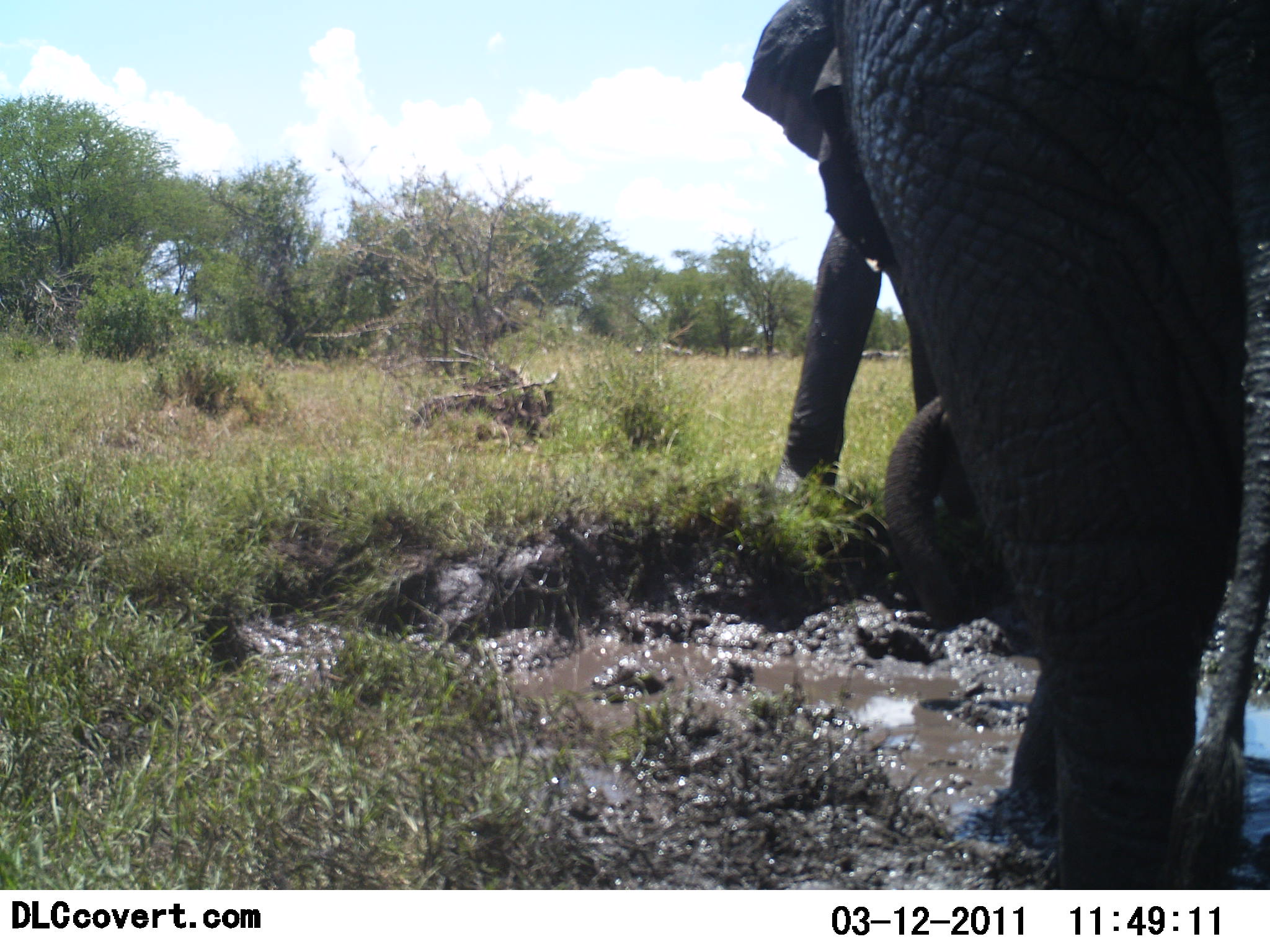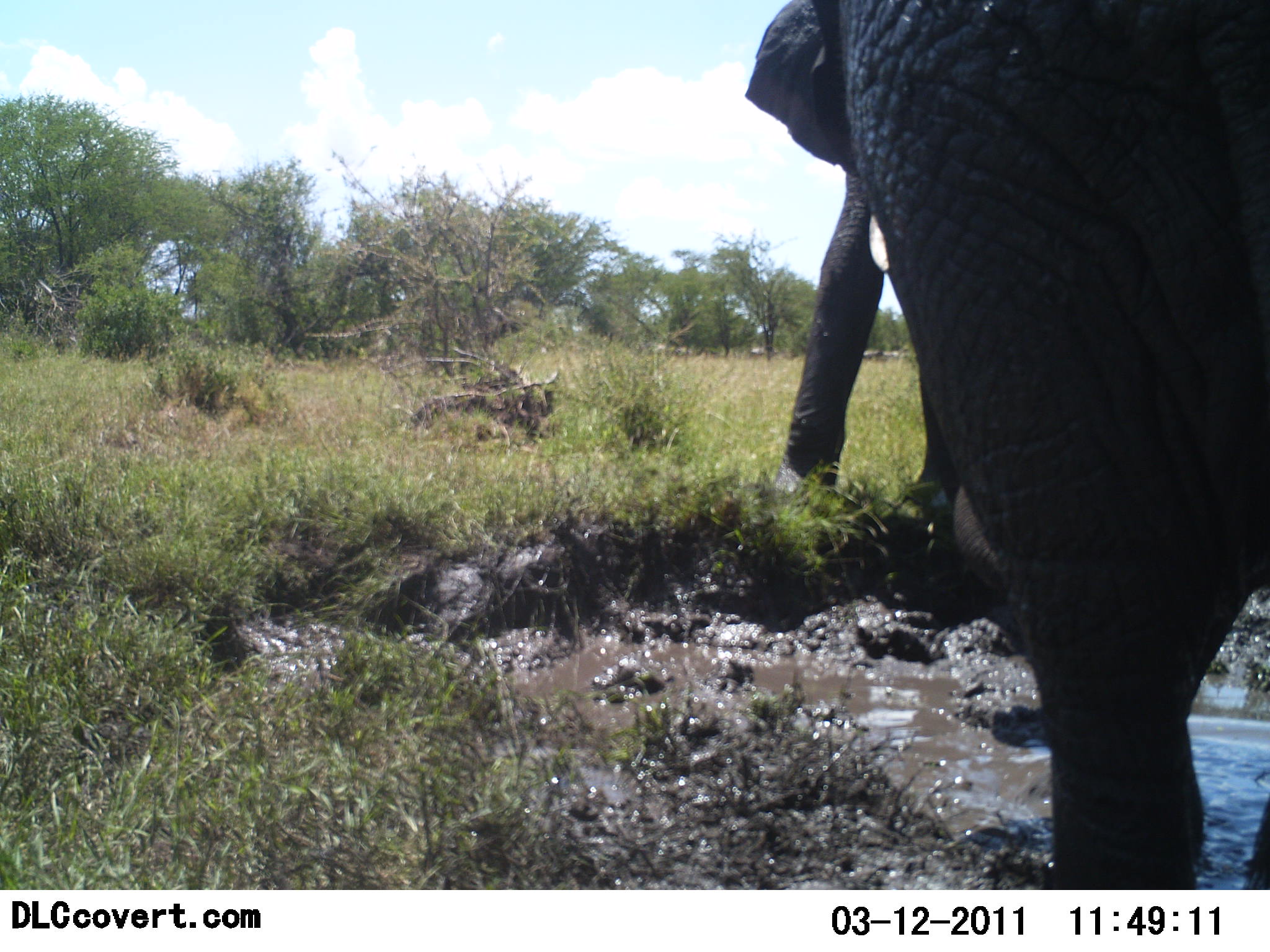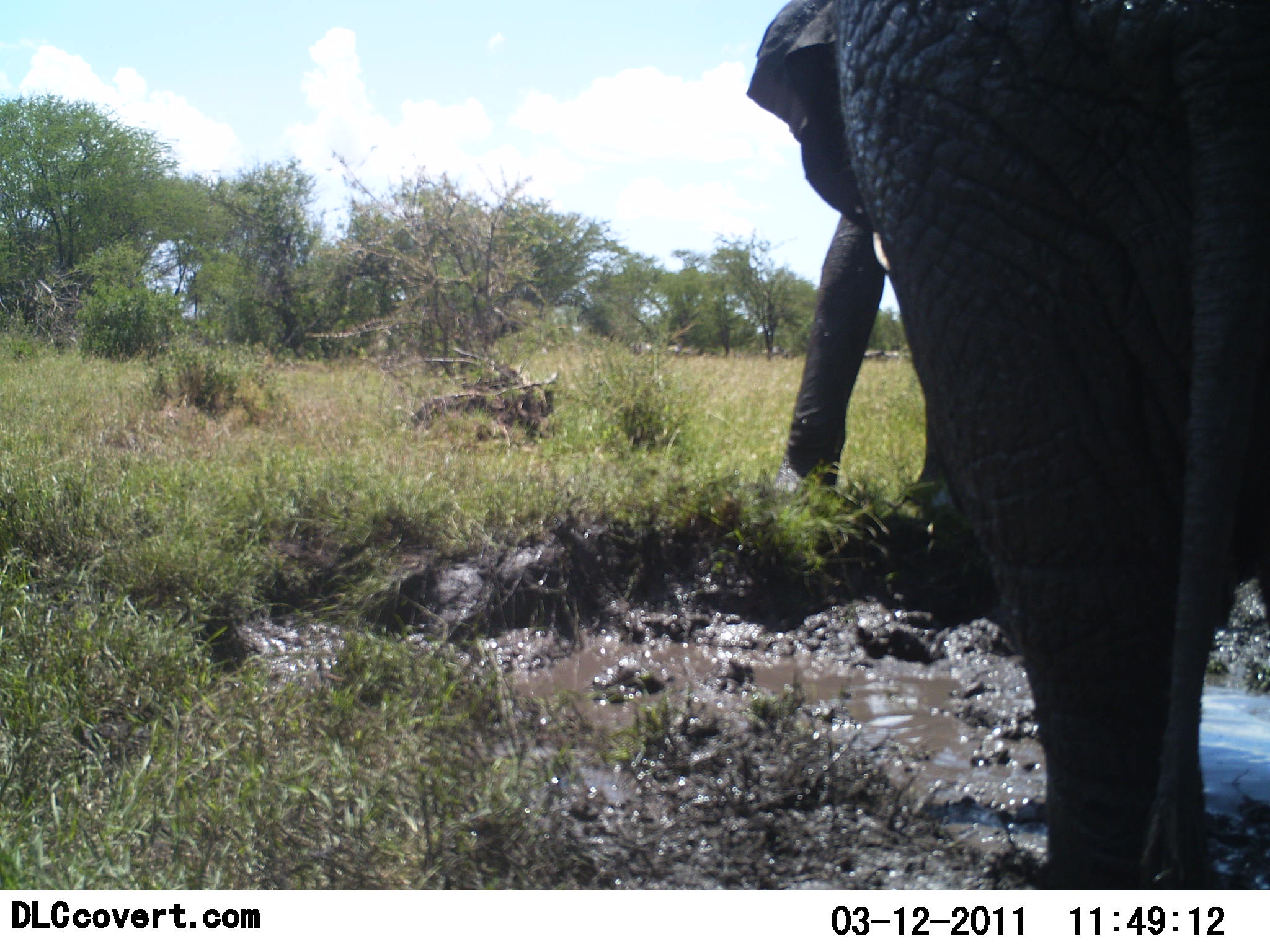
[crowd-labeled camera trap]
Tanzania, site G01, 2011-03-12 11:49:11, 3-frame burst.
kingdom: Animalia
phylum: Chordata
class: Mammalia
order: Proboscidea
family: Elephantidae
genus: Loxodonta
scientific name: Loxodonta africana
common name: african bush elephant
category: elephant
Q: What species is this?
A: Elephant (african bush elephant) (Loxodonta africana).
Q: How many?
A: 2.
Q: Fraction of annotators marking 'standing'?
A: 64%.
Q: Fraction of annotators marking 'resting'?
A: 14%.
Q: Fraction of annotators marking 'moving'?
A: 14%.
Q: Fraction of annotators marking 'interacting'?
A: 36%.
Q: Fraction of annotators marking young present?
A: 7%.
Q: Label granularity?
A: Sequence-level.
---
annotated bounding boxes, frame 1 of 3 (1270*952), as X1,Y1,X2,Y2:
animal: 831,0,1270,892; 737,0,1003,529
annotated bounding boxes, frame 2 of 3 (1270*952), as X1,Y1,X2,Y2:
animal: 831,0,1270,892; 737,0,1003,529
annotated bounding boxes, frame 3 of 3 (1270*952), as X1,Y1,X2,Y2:
animal: 831,0,1270,892; 737,0,1003,529